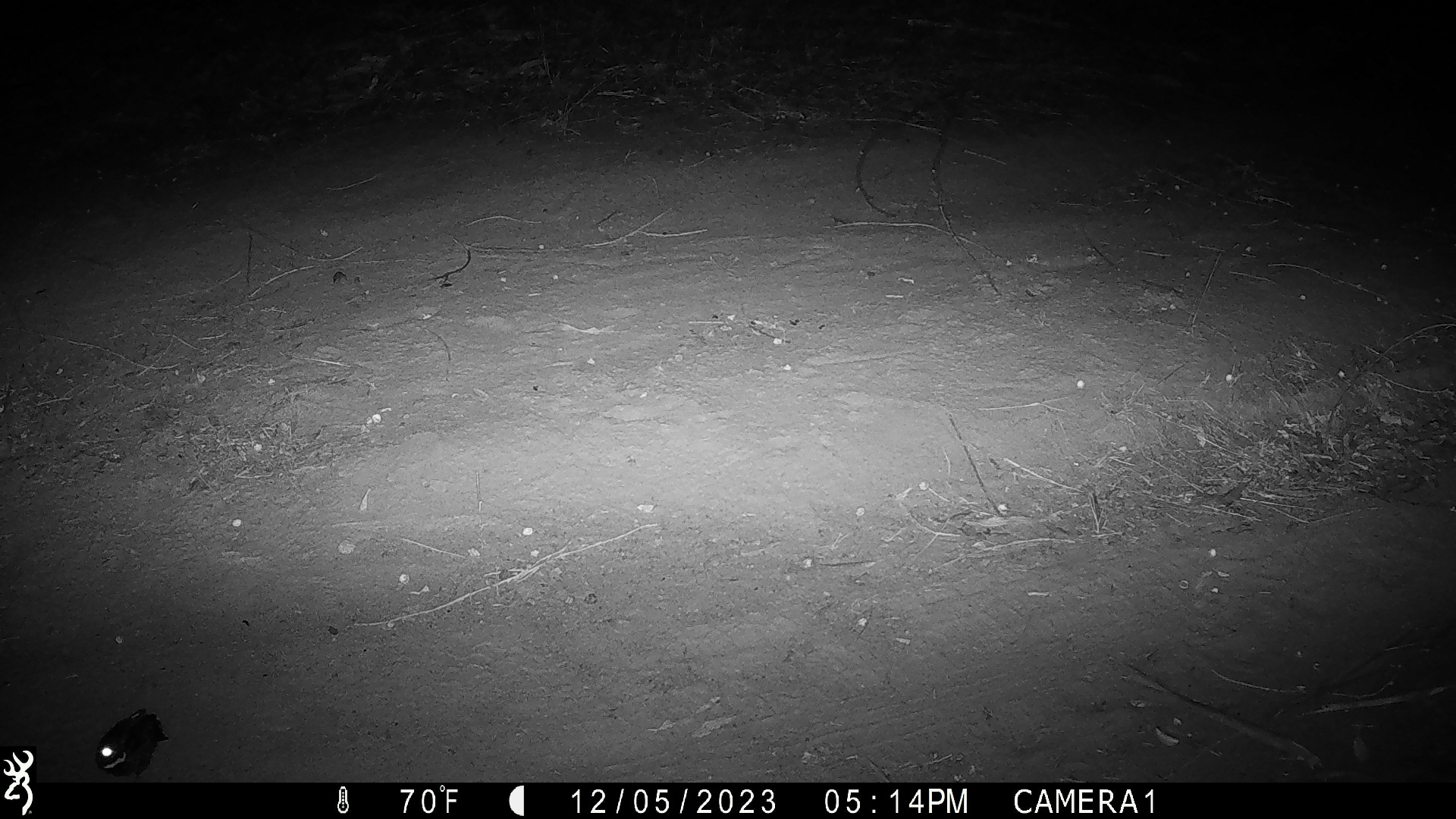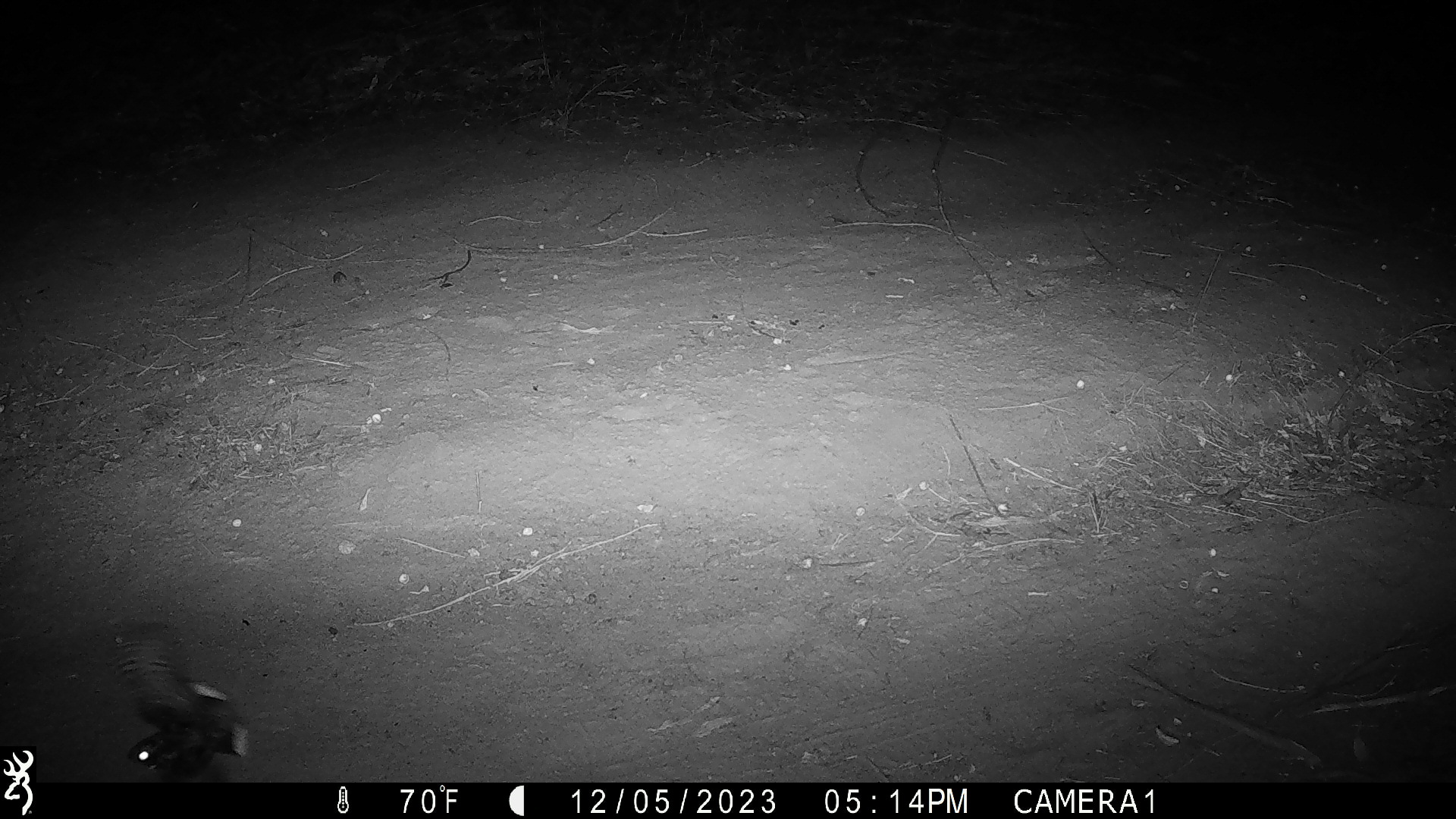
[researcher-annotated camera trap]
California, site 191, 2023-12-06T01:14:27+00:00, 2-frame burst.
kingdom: Animalia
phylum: Chordata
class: Aves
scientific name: Aves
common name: bird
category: unknown bird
Unknown bird (bird) (Aves).